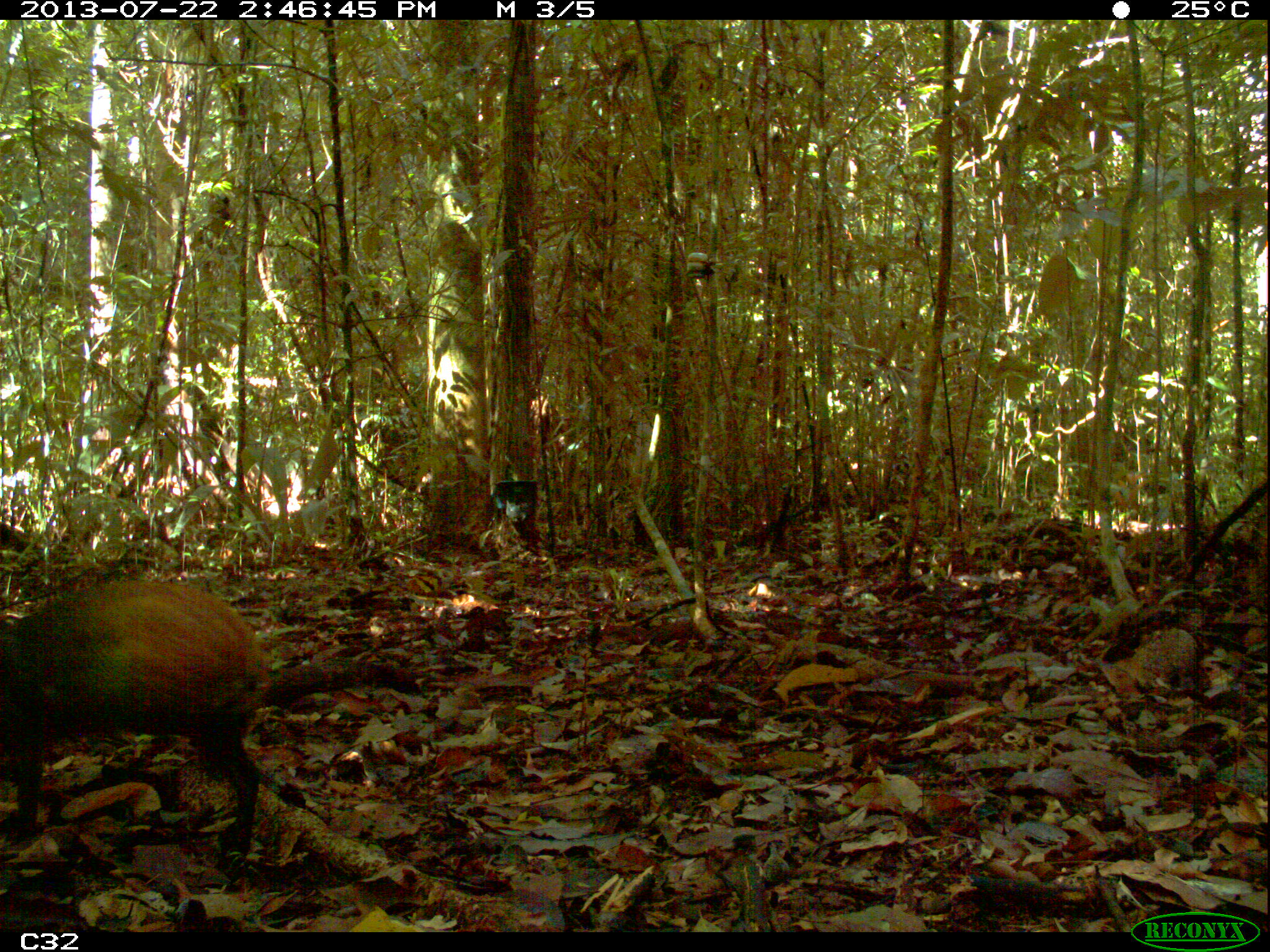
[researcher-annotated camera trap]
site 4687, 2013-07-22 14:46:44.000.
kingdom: Animalia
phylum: Chordata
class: Mammalia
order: Rodentia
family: Dasyproctidae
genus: Dasyprocta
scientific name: Dasyprocta leporina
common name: red-rumped agouti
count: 1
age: adult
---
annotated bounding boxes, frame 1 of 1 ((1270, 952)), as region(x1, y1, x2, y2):
dasyprocta leporina: region(0, 579, 419, 853)